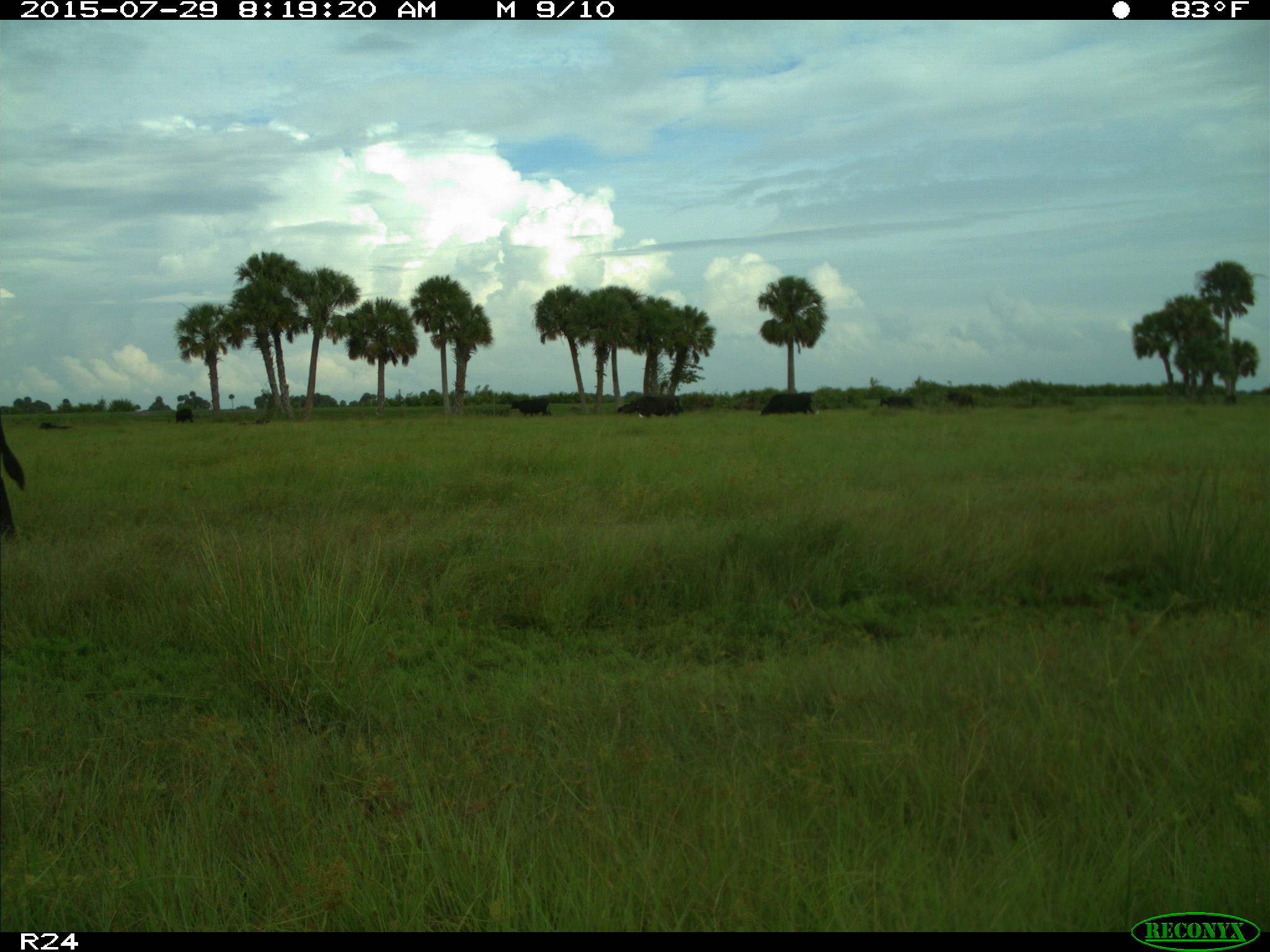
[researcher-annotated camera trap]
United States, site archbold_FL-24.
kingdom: Animalia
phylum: Chordata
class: Mammalia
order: Artiodactyla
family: Bovidae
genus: Bos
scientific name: Bos taurus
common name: domestic cow